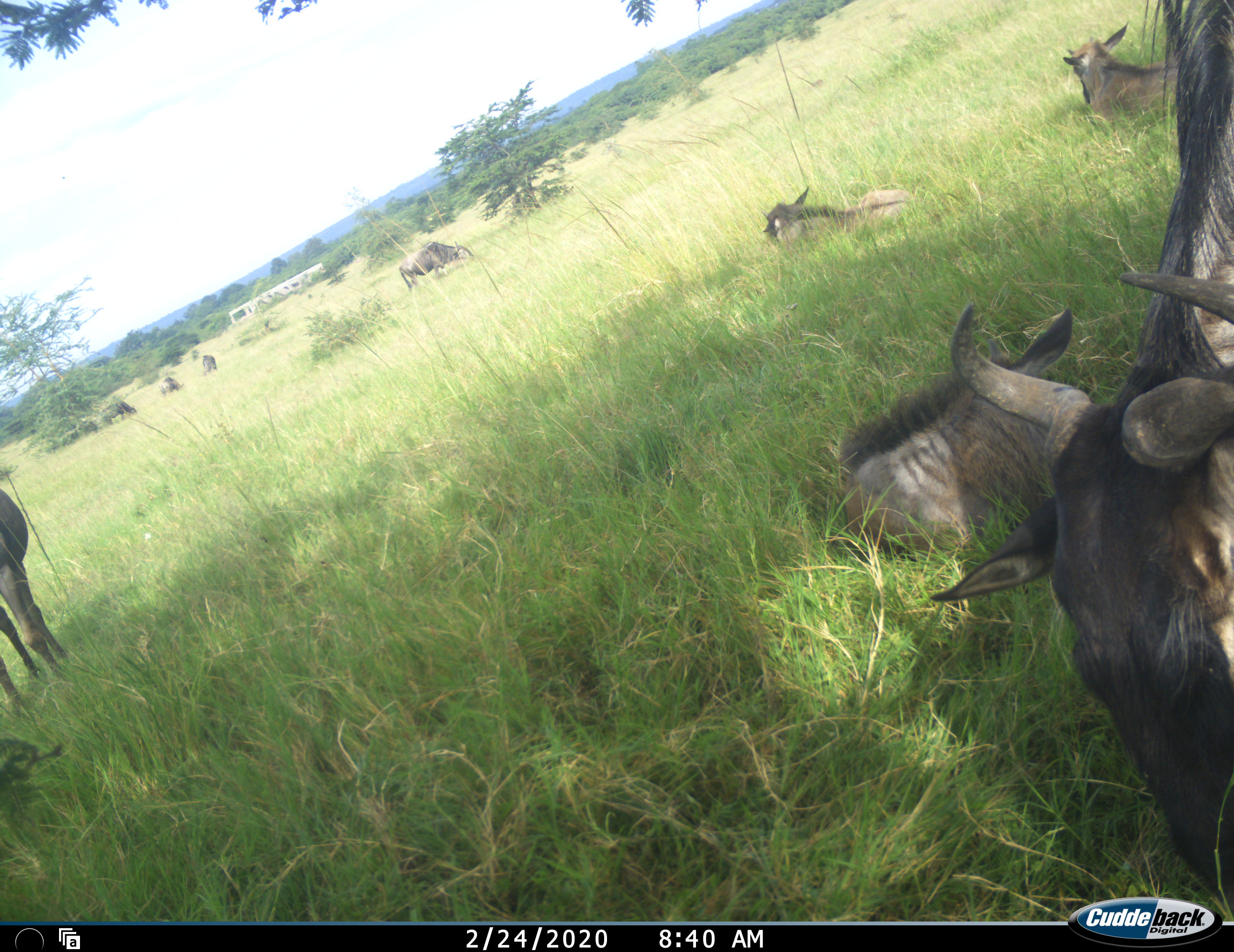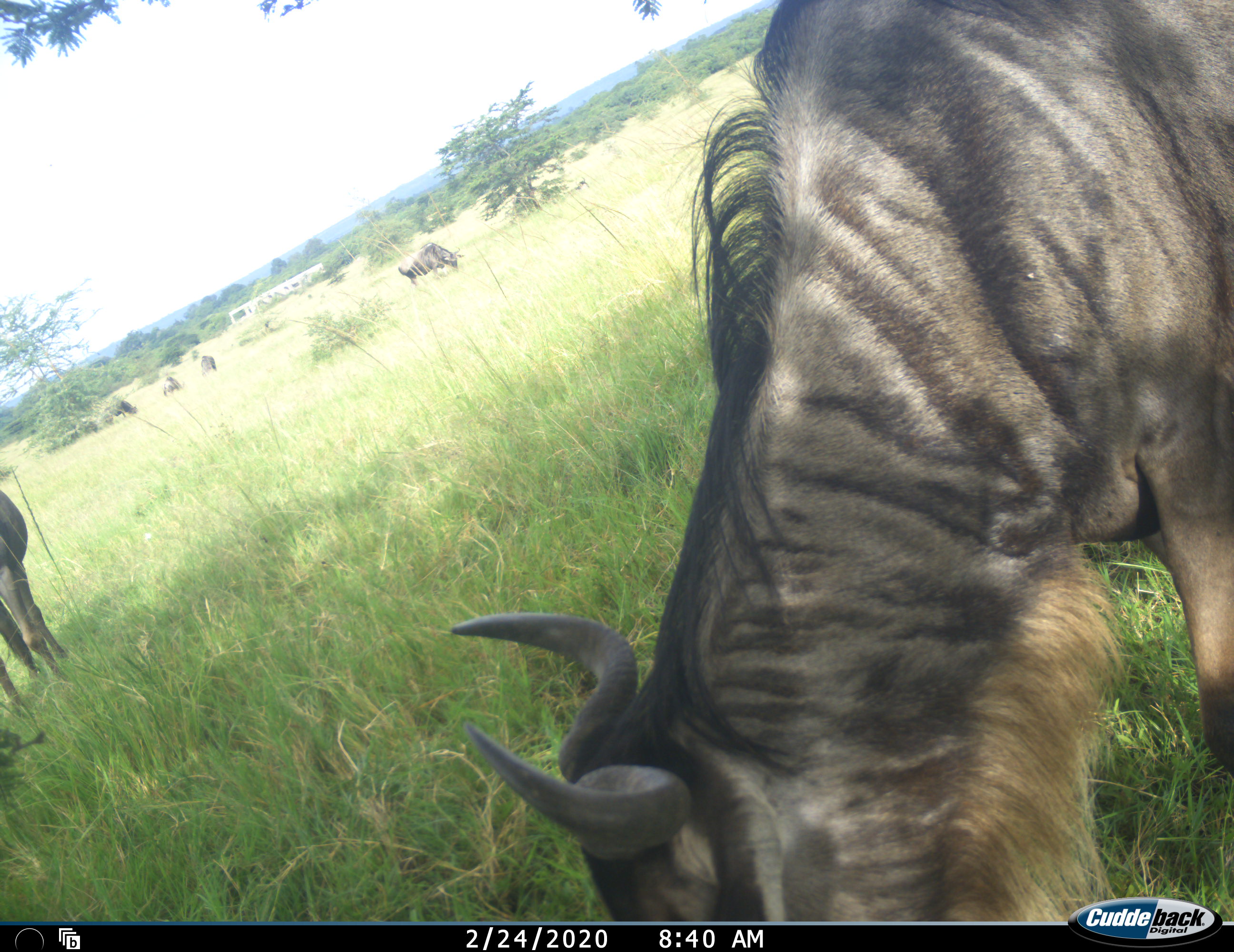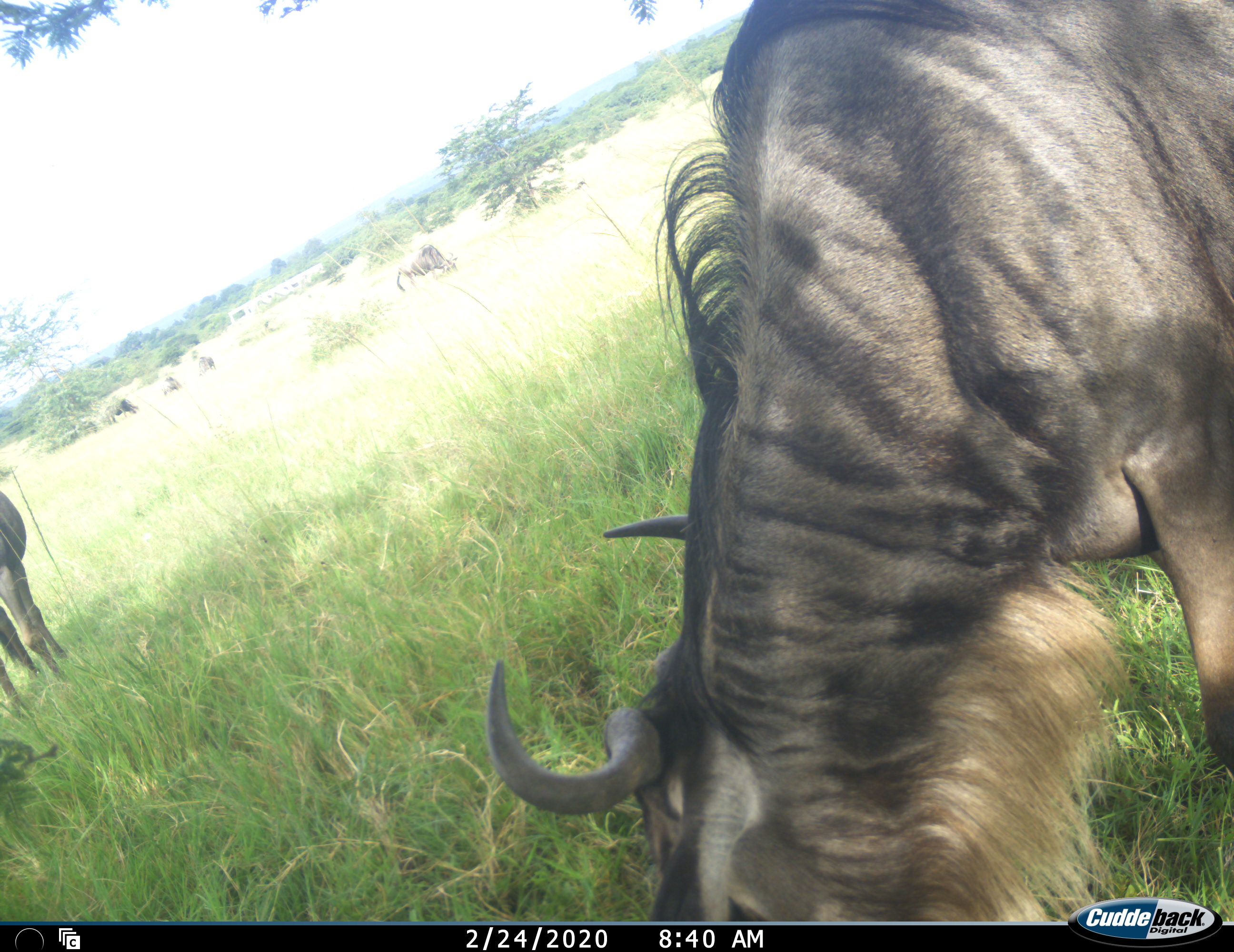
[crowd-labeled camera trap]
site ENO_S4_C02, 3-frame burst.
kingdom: Animalia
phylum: Chordata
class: Mammalia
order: Artiodactyla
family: Bovidae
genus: Connochaetes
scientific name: Connochaetes taurinus taurinus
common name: blue wildebeest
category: wildebeestblue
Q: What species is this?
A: Wildebeestblue (blue wildebeest) (Connochaetes taurinus taurinus).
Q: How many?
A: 10.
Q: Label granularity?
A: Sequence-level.